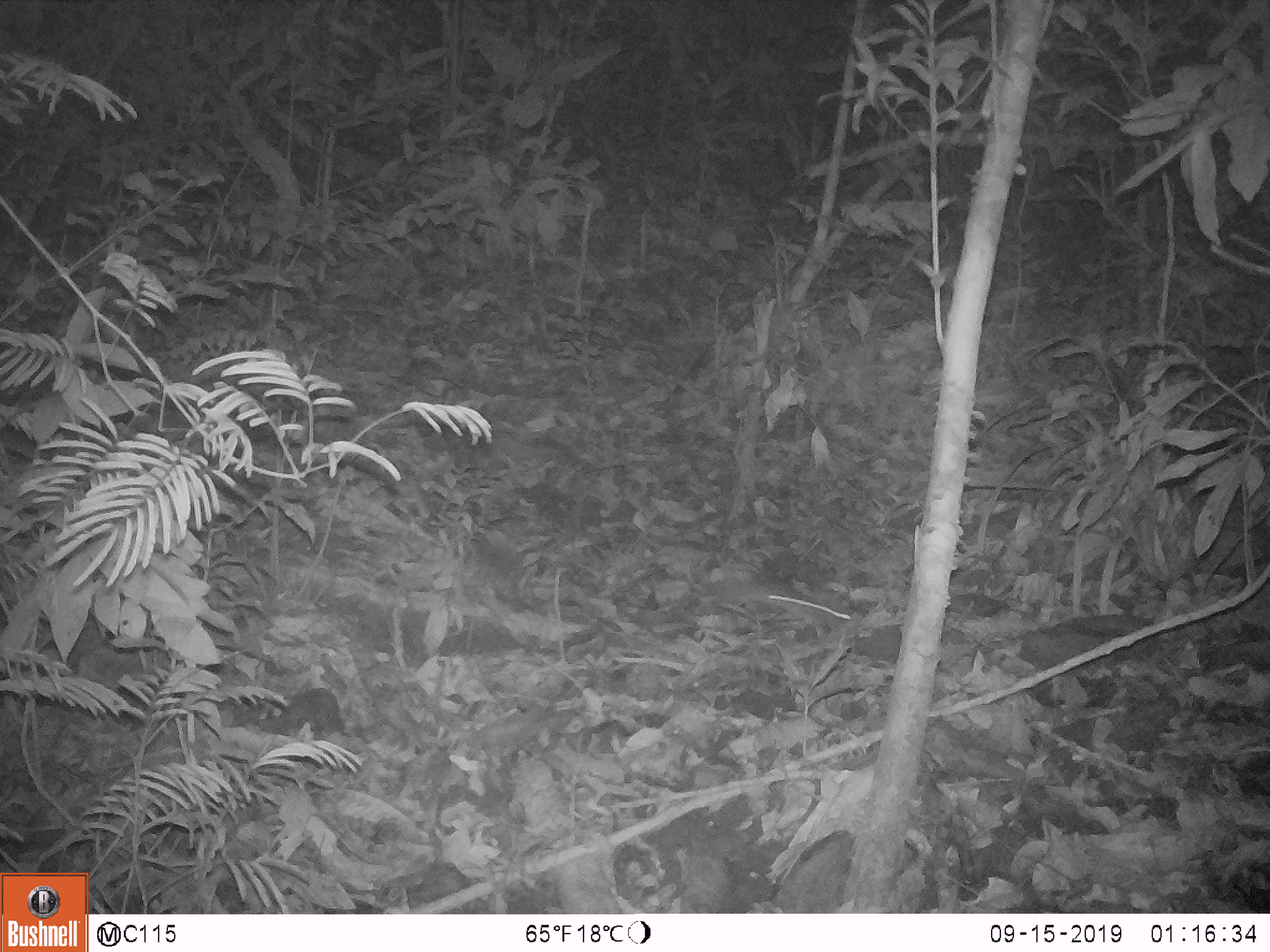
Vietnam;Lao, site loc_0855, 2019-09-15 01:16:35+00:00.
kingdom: Animalia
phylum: Chordata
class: Mammalia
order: Rodentia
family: Muridae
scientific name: Muridae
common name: old-world mice and rats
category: unidentified murid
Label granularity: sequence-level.